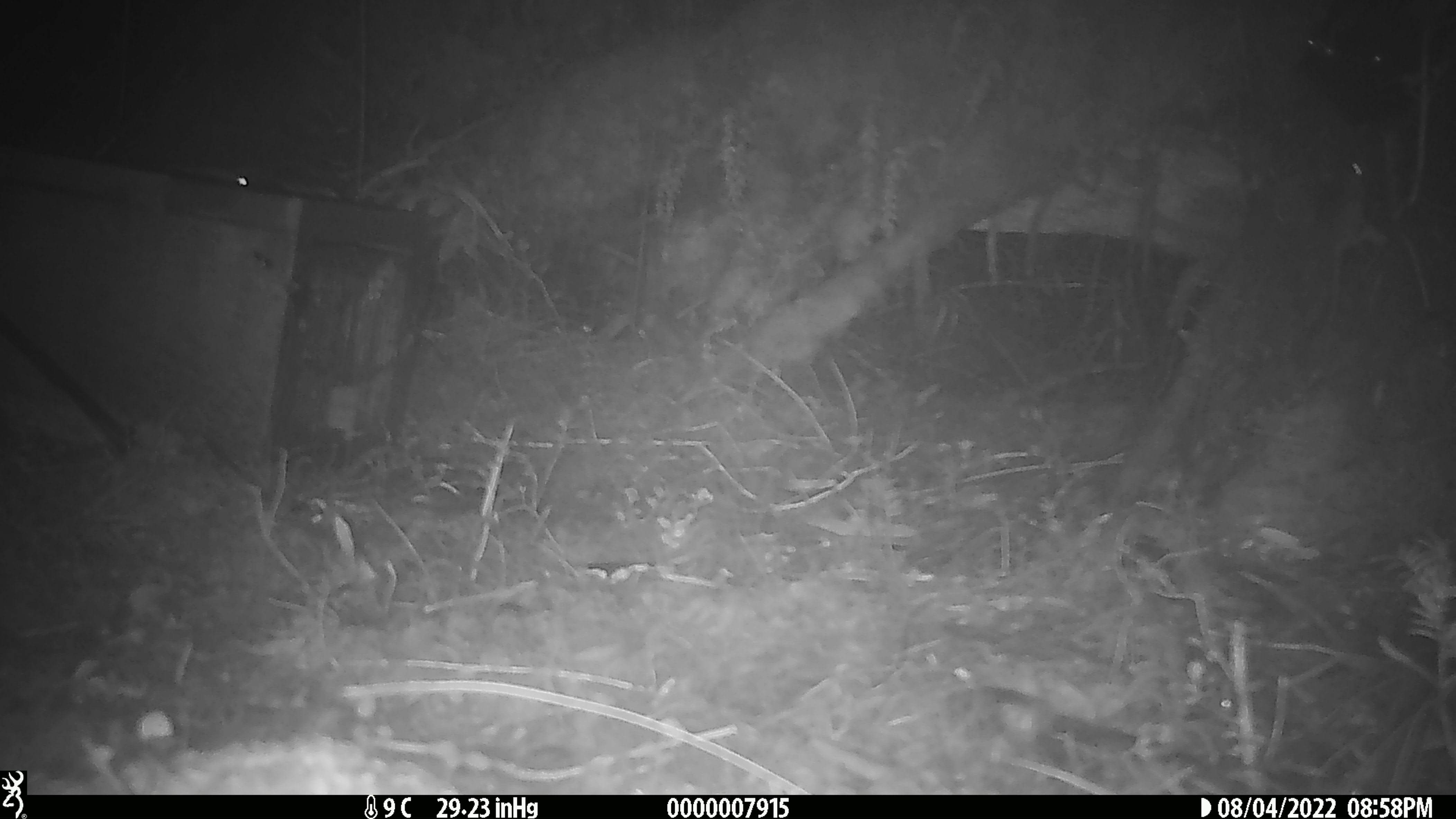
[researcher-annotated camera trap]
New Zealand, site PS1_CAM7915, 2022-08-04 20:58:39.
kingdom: Animalia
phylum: Chordata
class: Mammalia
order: Rodentia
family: Muridae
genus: Mus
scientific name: Mus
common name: mouse